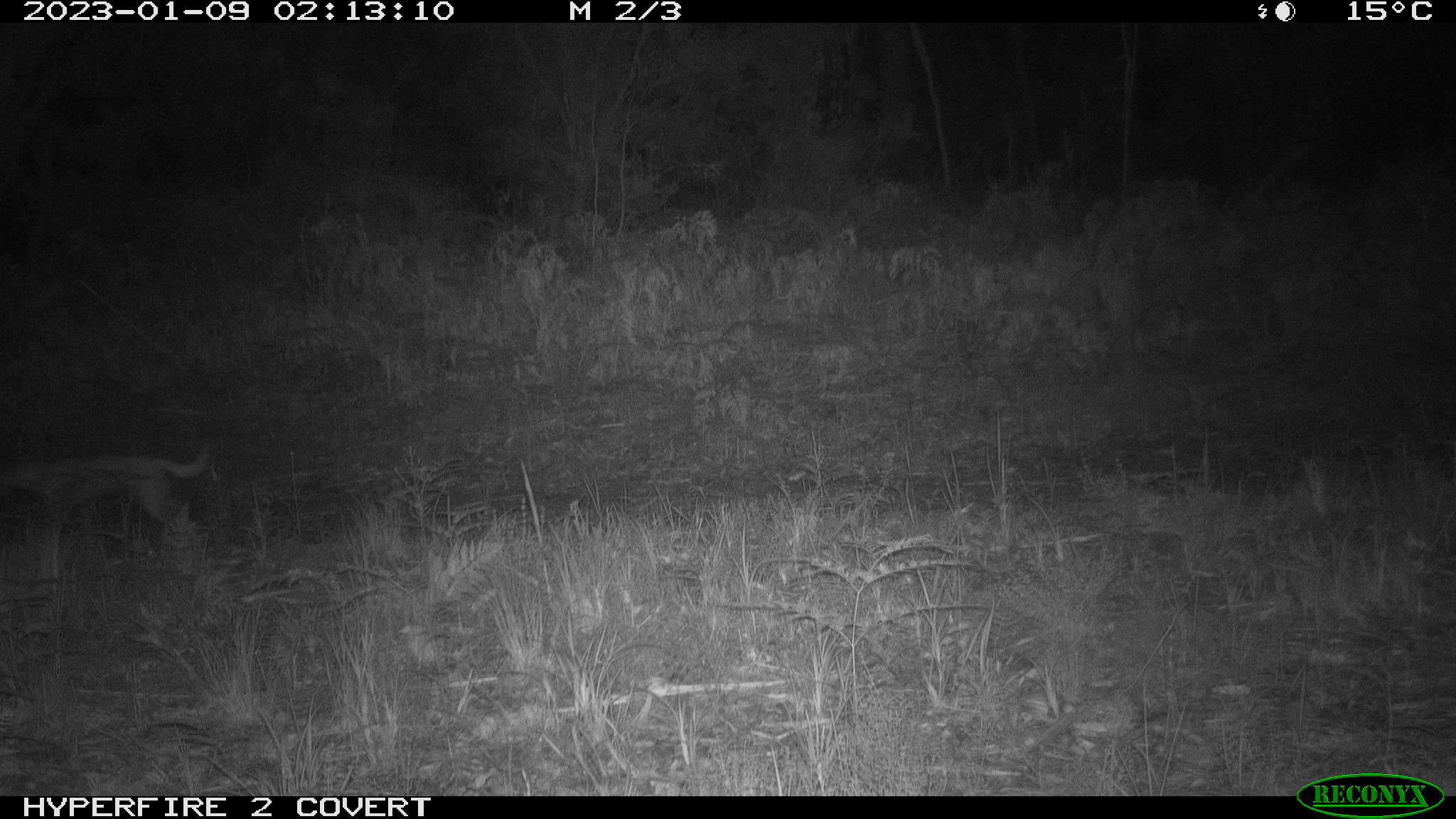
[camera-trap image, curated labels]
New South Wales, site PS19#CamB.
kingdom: Animalia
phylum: Chordata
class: Mammalia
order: Carnivora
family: Canidae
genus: Canis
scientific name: Canis familiaris dingo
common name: dingo